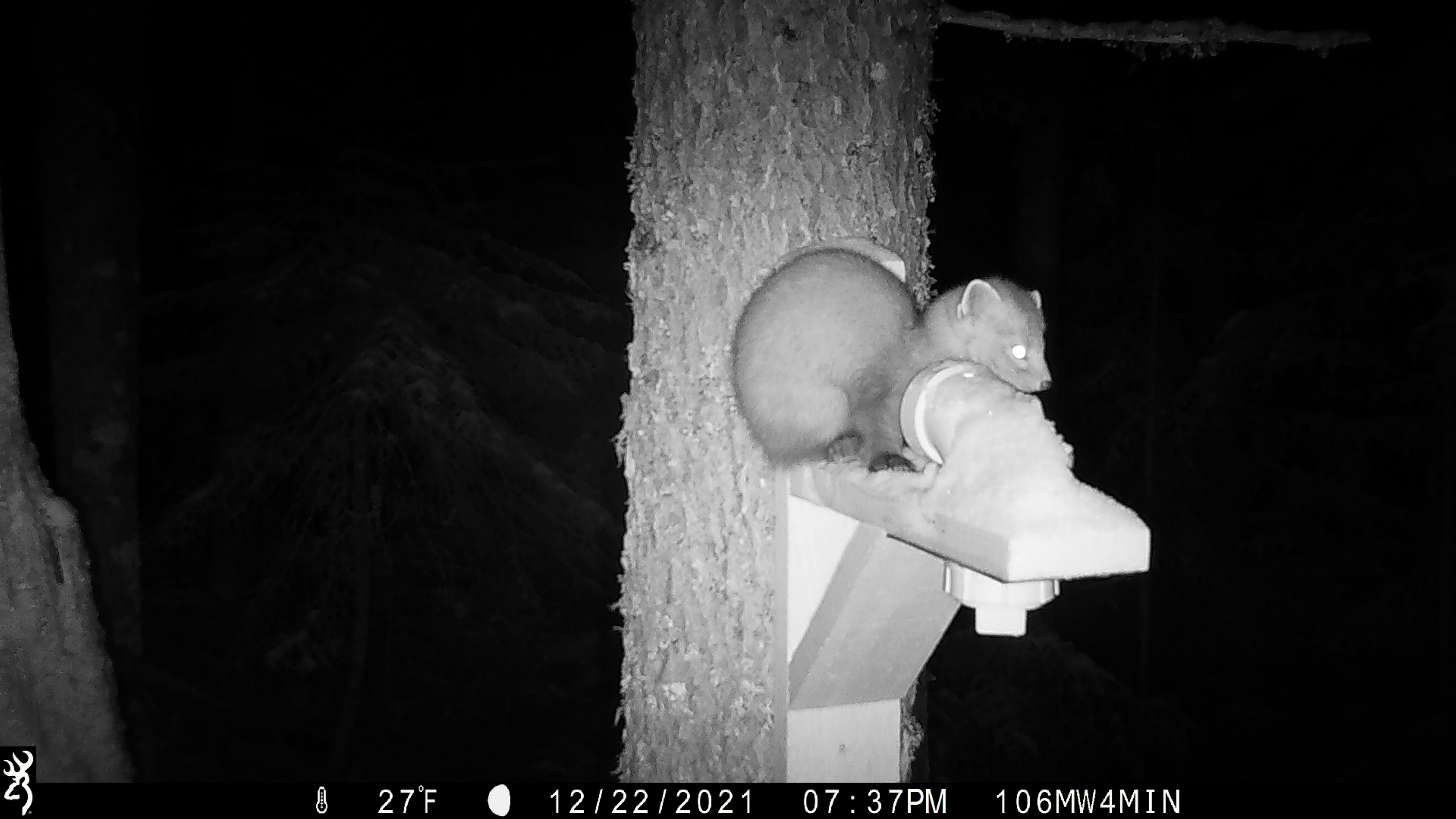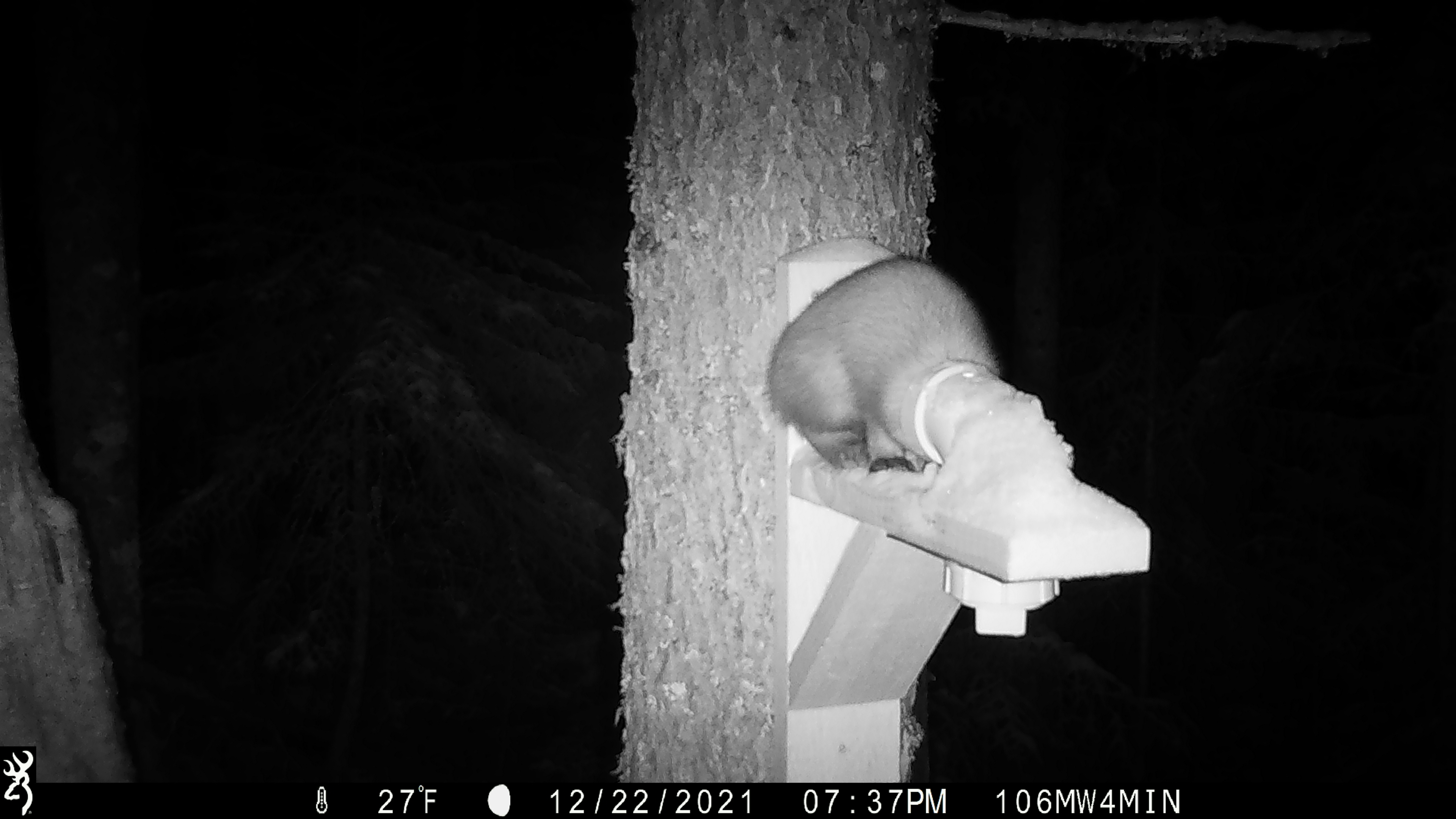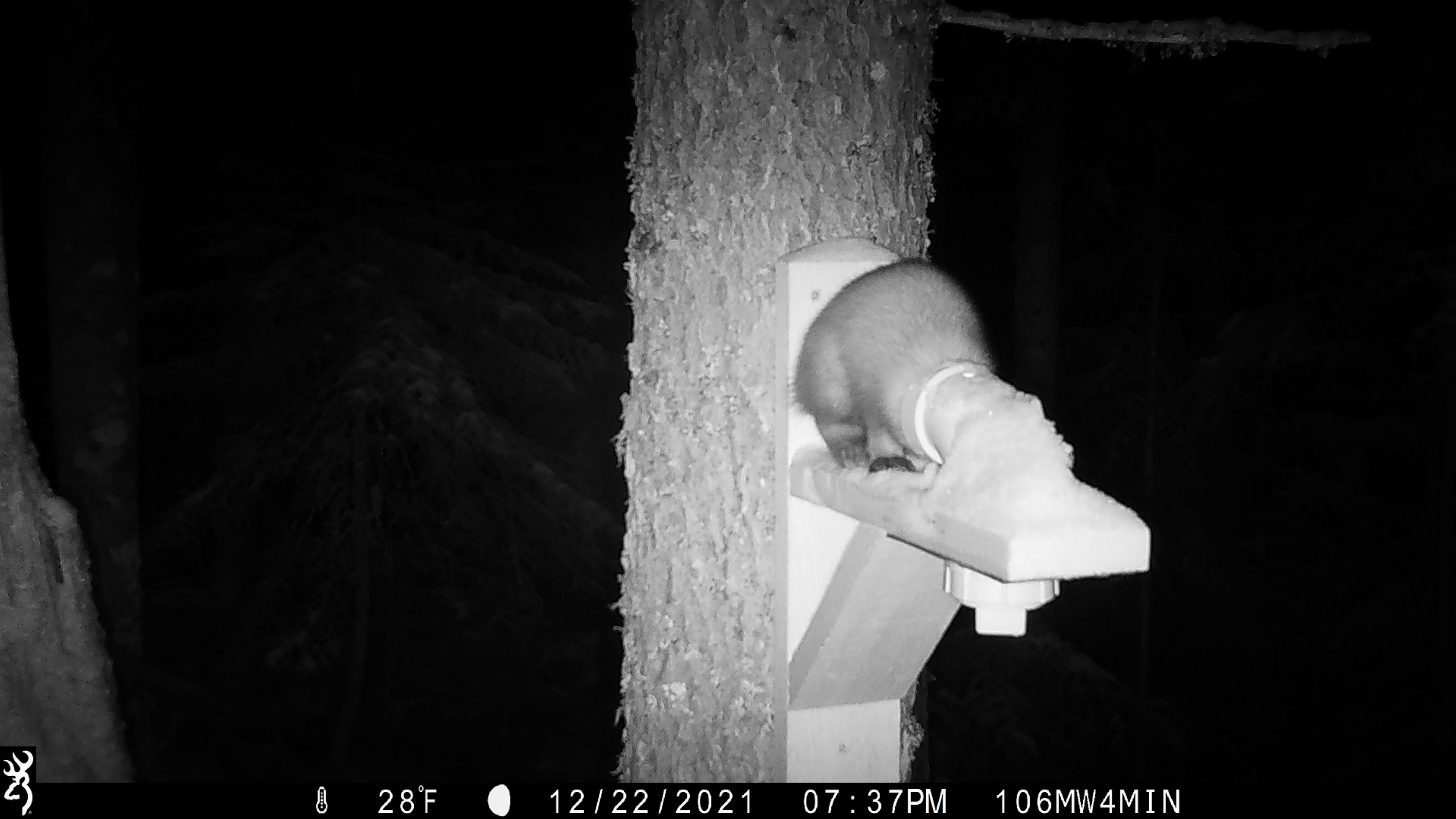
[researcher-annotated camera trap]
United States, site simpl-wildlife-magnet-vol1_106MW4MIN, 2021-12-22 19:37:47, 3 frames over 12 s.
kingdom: Animalia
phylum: Chordata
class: Mammalia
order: Carnivora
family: Mustelidae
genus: Martes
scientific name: Martes americana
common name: american marten